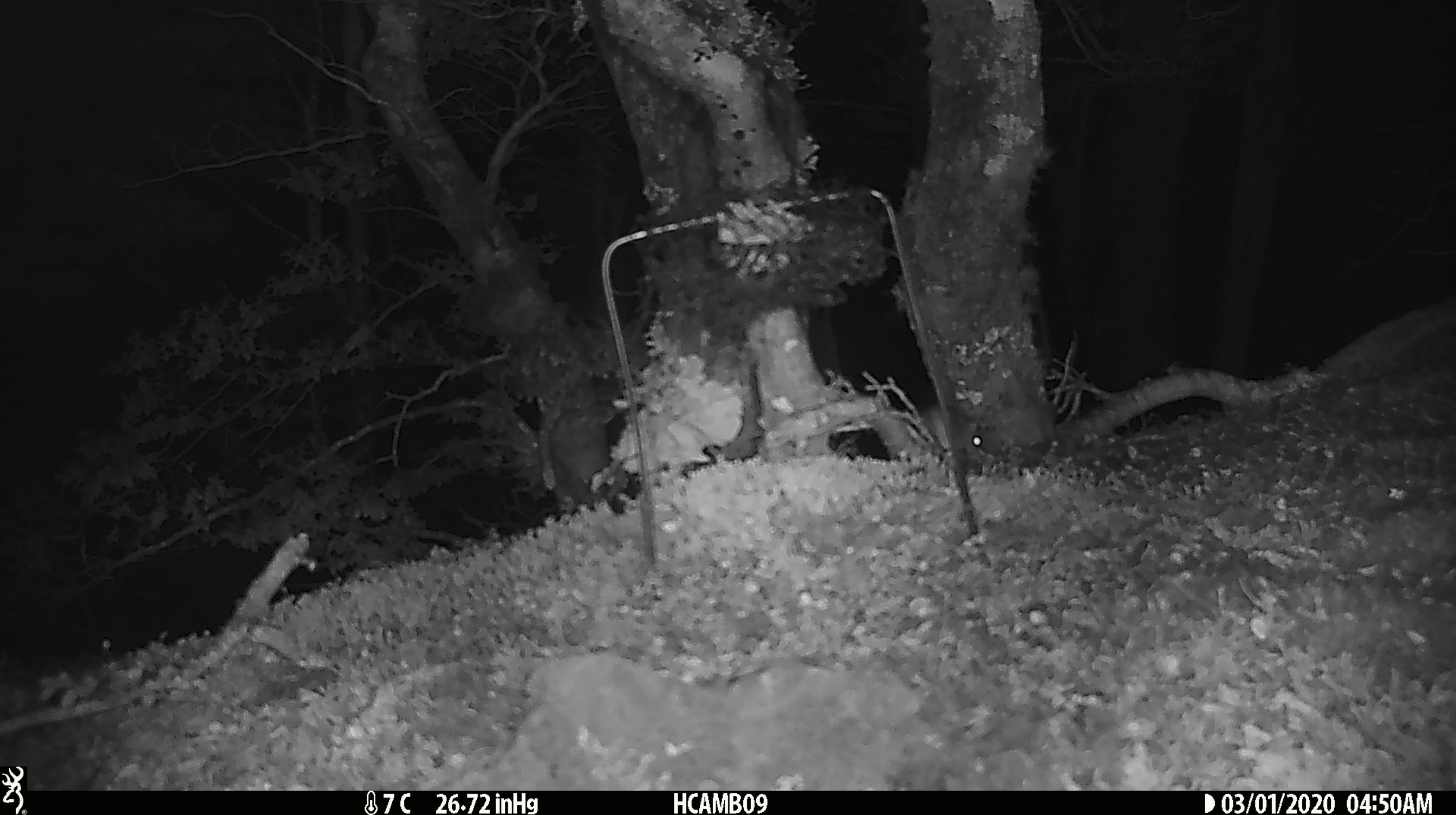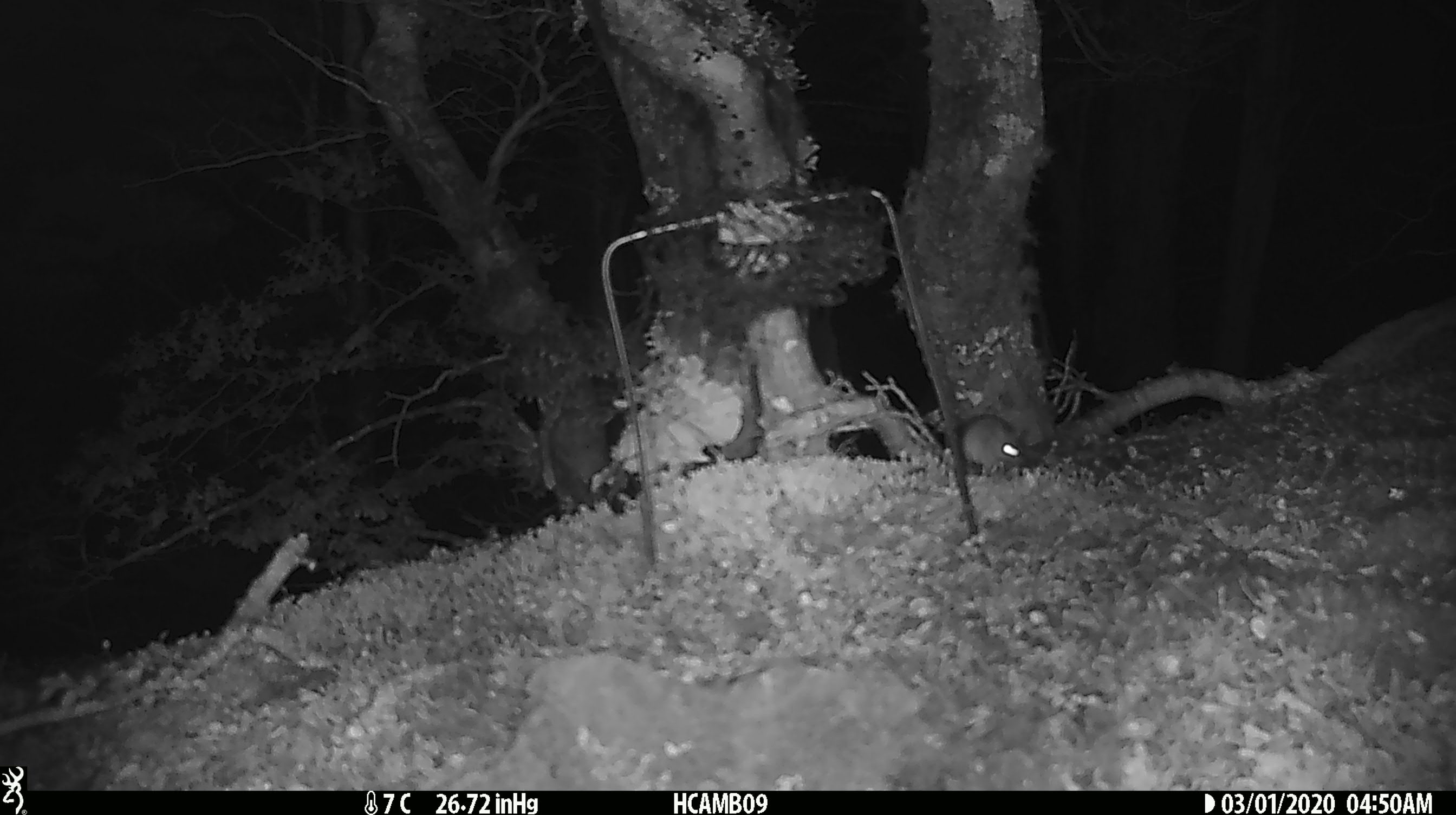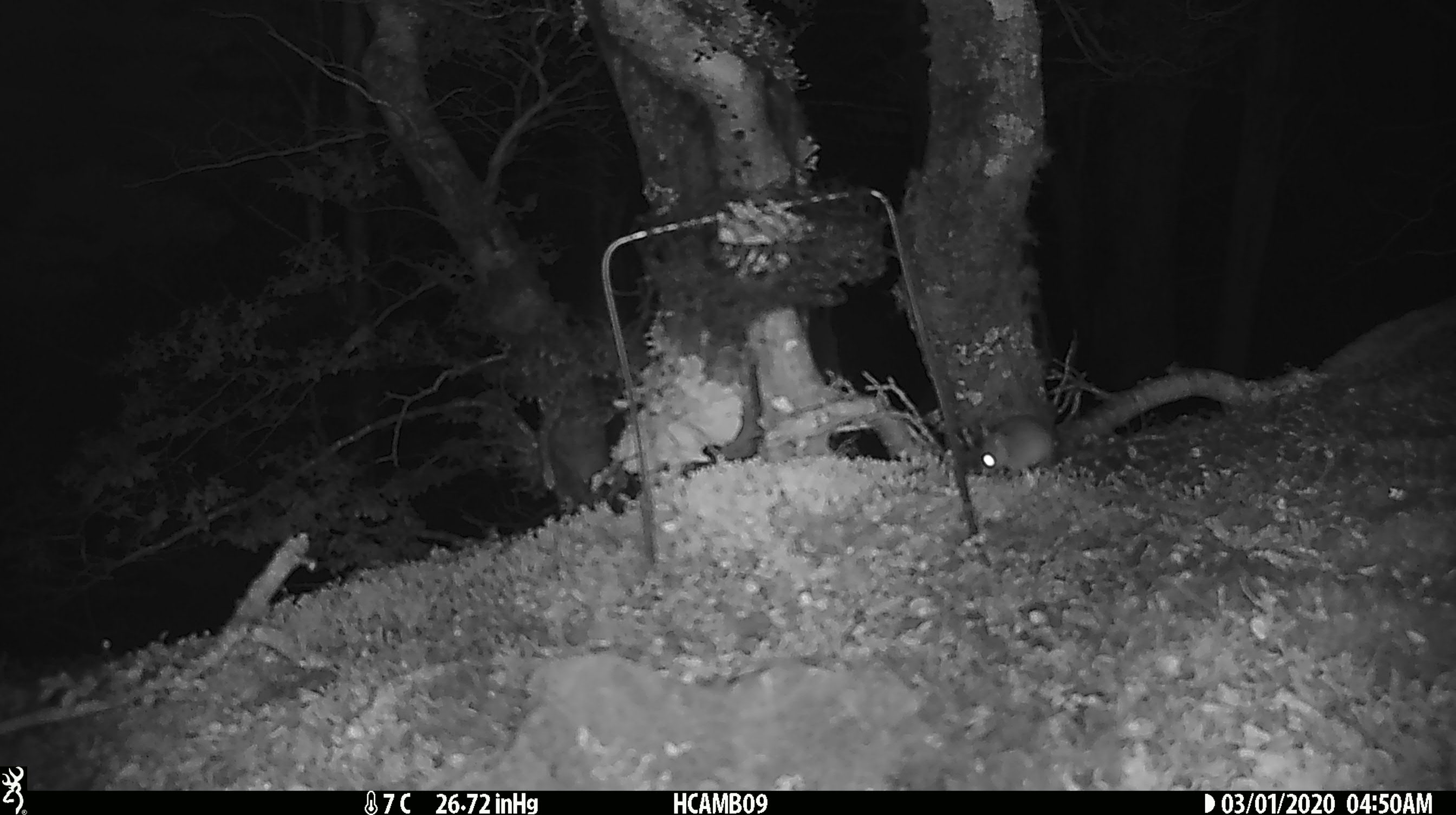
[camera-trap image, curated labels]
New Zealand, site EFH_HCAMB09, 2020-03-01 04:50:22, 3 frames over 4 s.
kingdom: Animalia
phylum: Chordata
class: Mammalia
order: Rodentia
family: Muridae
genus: Mus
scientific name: Mus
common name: mouse